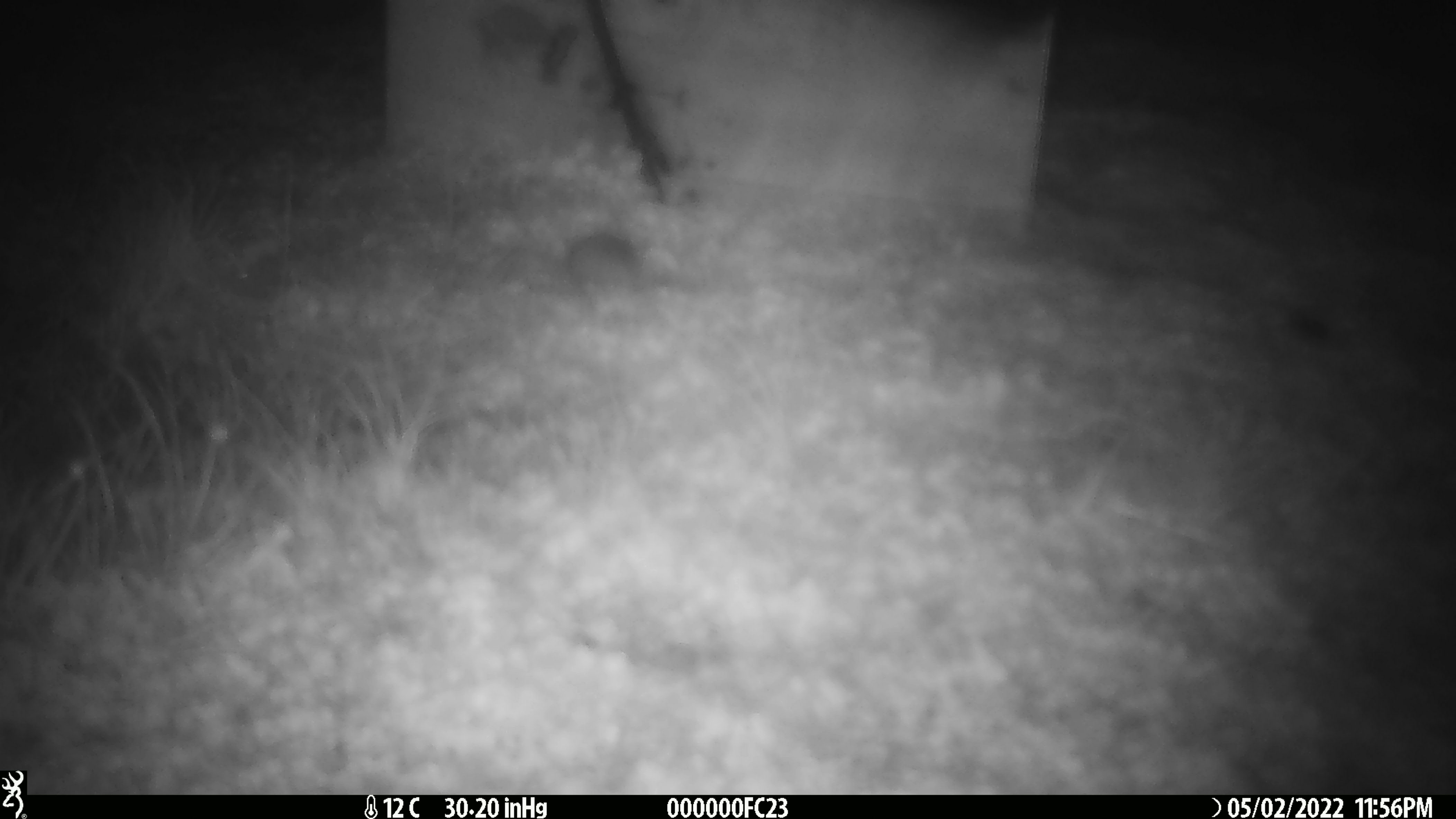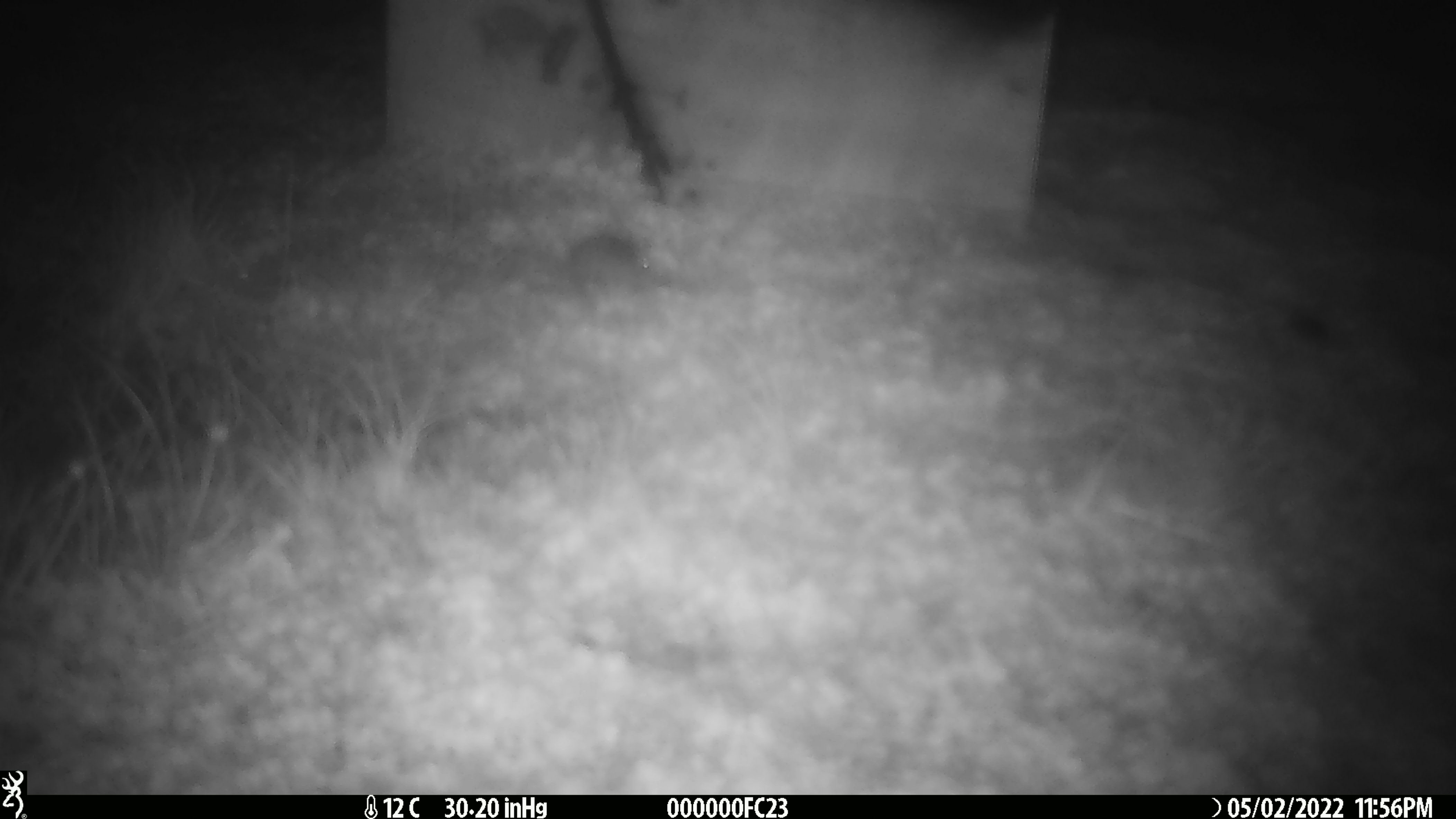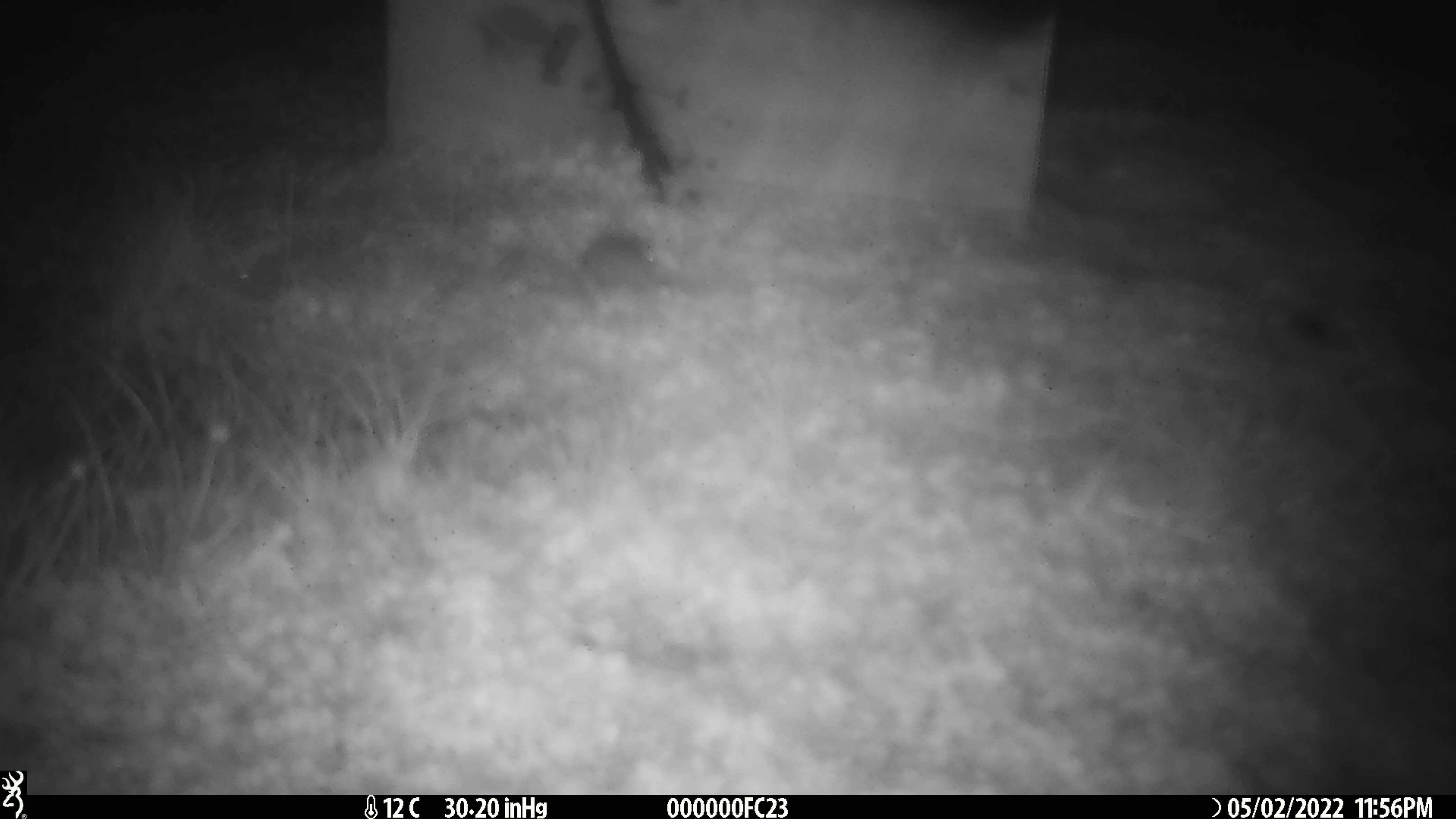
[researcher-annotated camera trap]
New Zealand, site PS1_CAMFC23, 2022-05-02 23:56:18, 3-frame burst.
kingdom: Animalia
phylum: Chordata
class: Mammalia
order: Rodentia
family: Muridae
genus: Mus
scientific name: Mus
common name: mouse